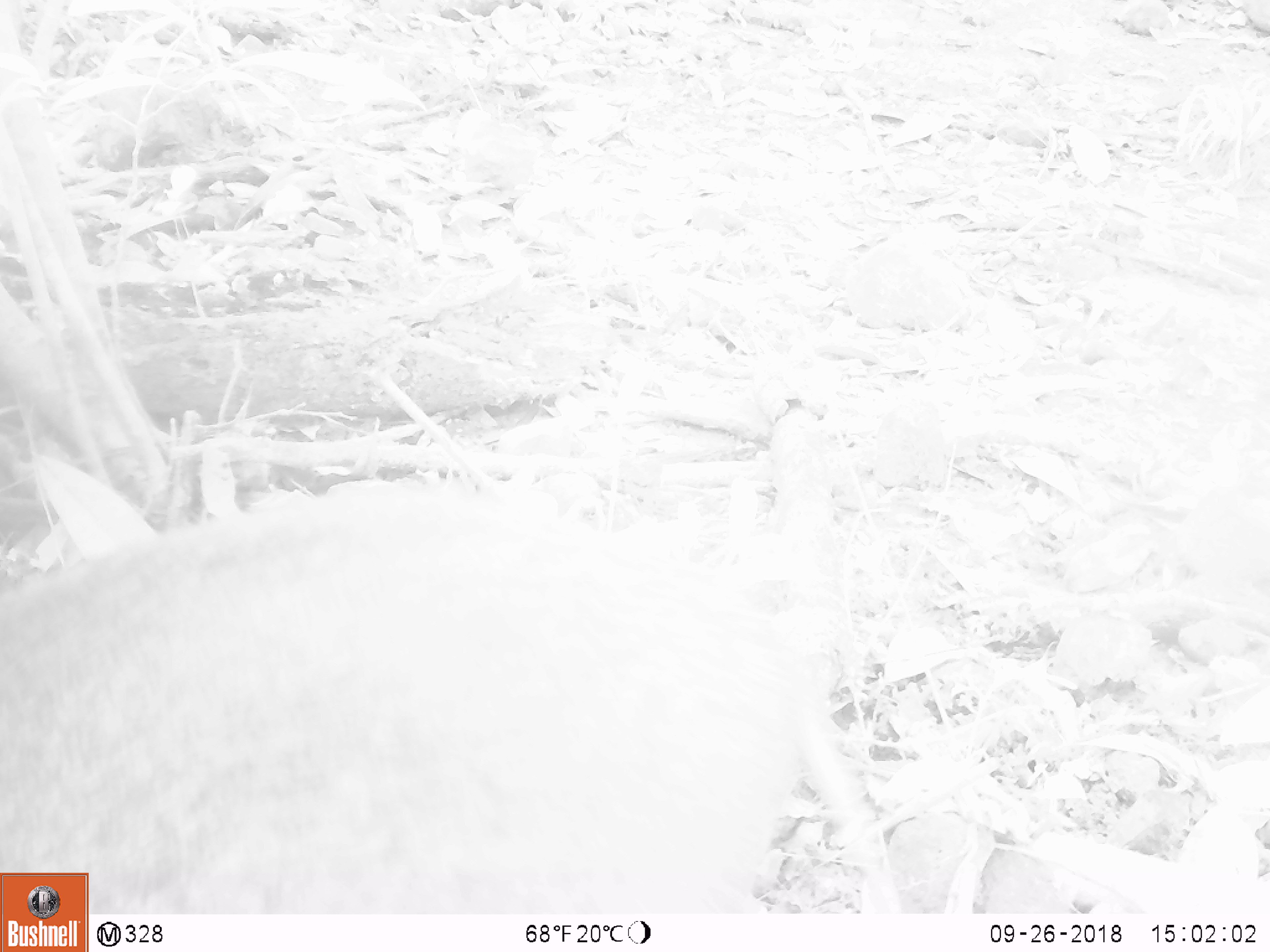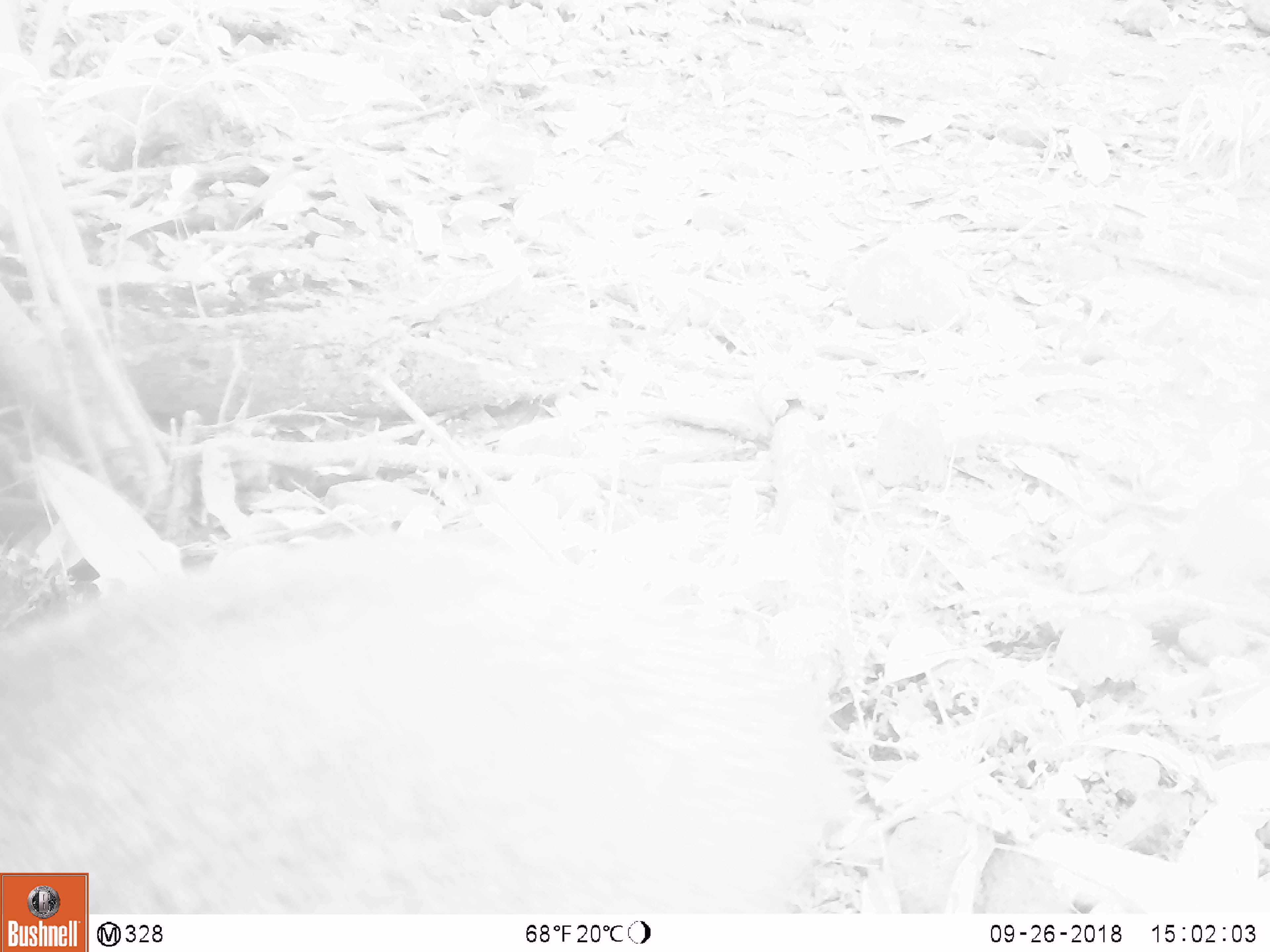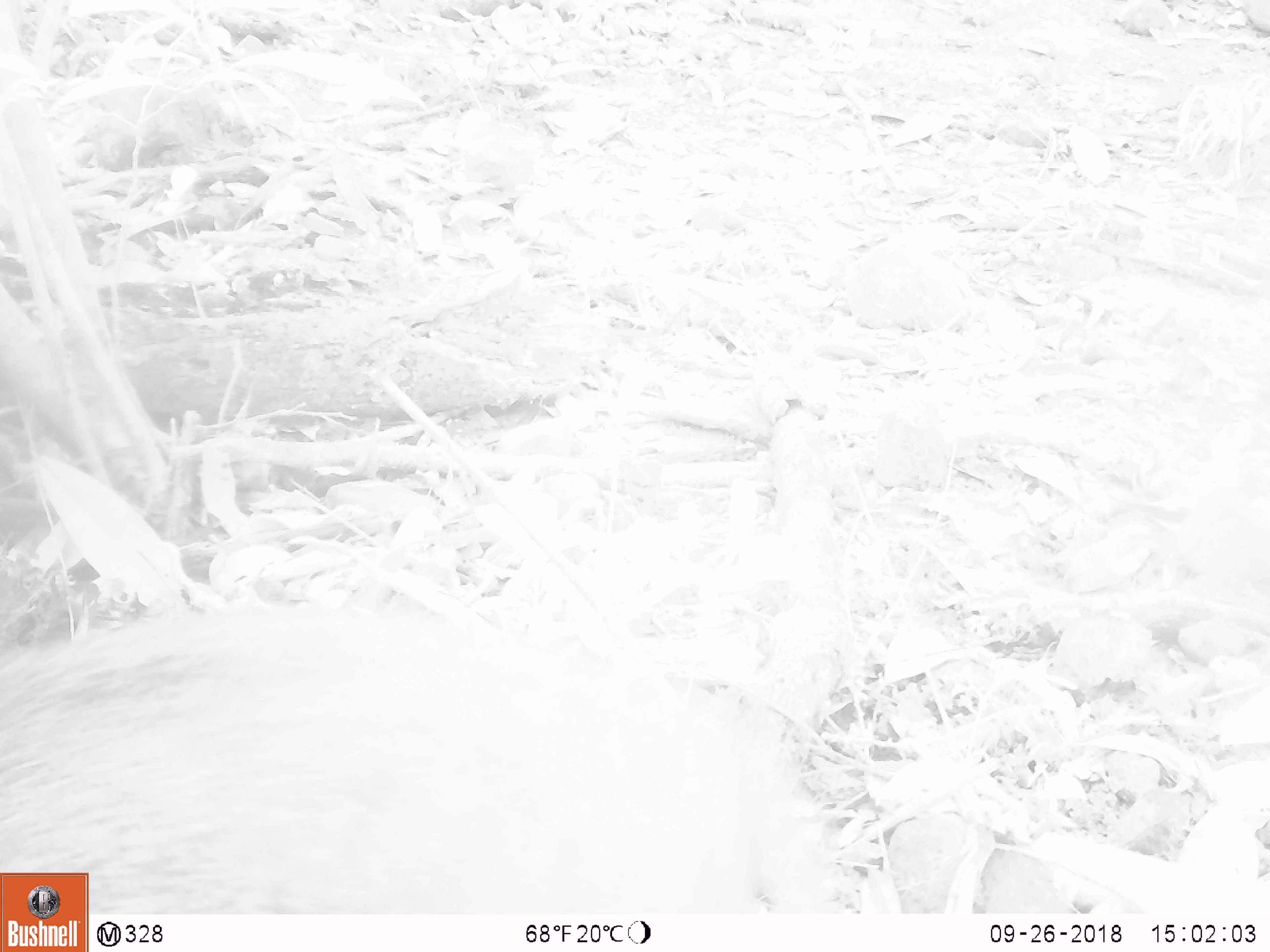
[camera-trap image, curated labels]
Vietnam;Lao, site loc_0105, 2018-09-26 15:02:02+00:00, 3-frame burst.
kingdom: Animalia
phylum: Chordata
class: Mammalia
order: Artiodactyla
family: Suidae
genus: Sus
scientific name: Sus scrofa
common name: eurasian wild pig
Eurasian wild pig (Sus scrofa). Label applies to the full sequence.